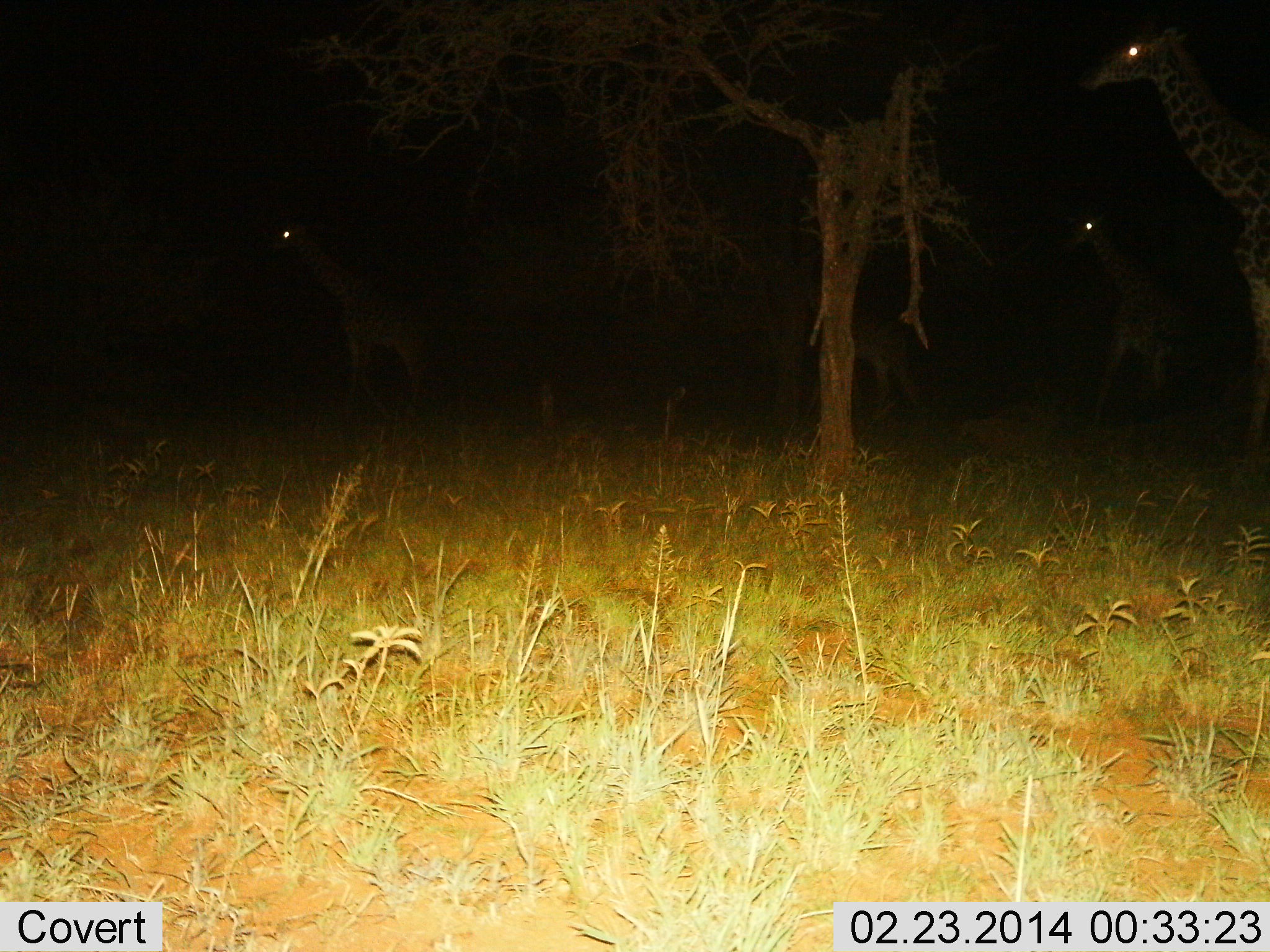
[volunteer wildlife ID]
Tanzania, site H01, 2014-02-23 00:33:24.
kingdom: Animalia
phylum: Chordata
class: Mammalia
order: Artiodactyla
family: Giraffidae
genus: Giraffa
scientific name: Giraffa camelopardalis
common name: giraffe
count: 4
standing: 80%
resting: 0%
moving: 40%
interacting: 0%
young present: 0%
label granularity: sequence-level